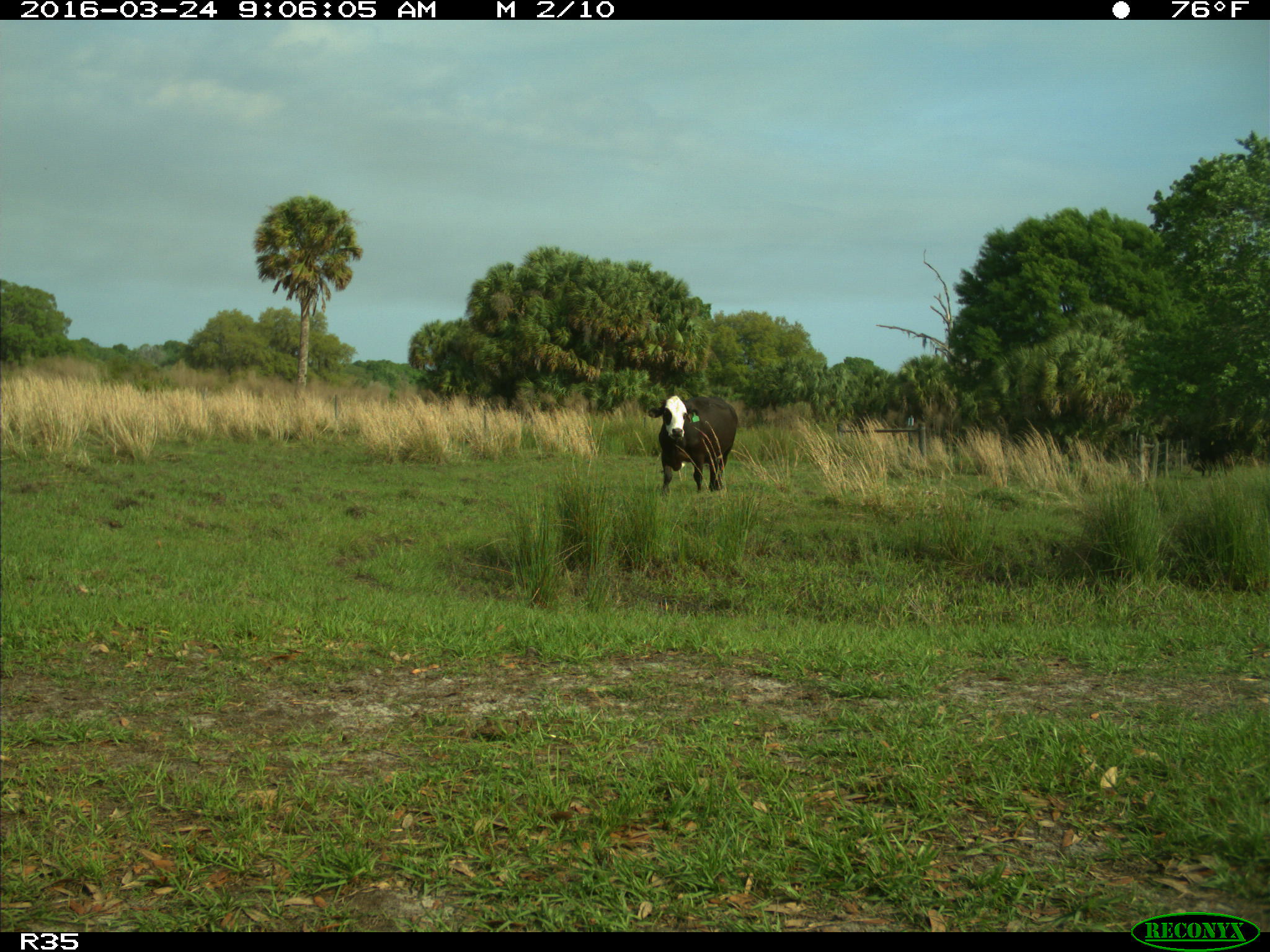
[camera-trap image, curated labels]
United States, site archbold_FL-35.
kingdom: Animalia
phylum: Chordata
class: Mammalia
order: Artiodactyla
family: Bovidae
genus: Bos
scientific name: Bos taurus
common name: domestic cow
Bos taurus (domestic cow).